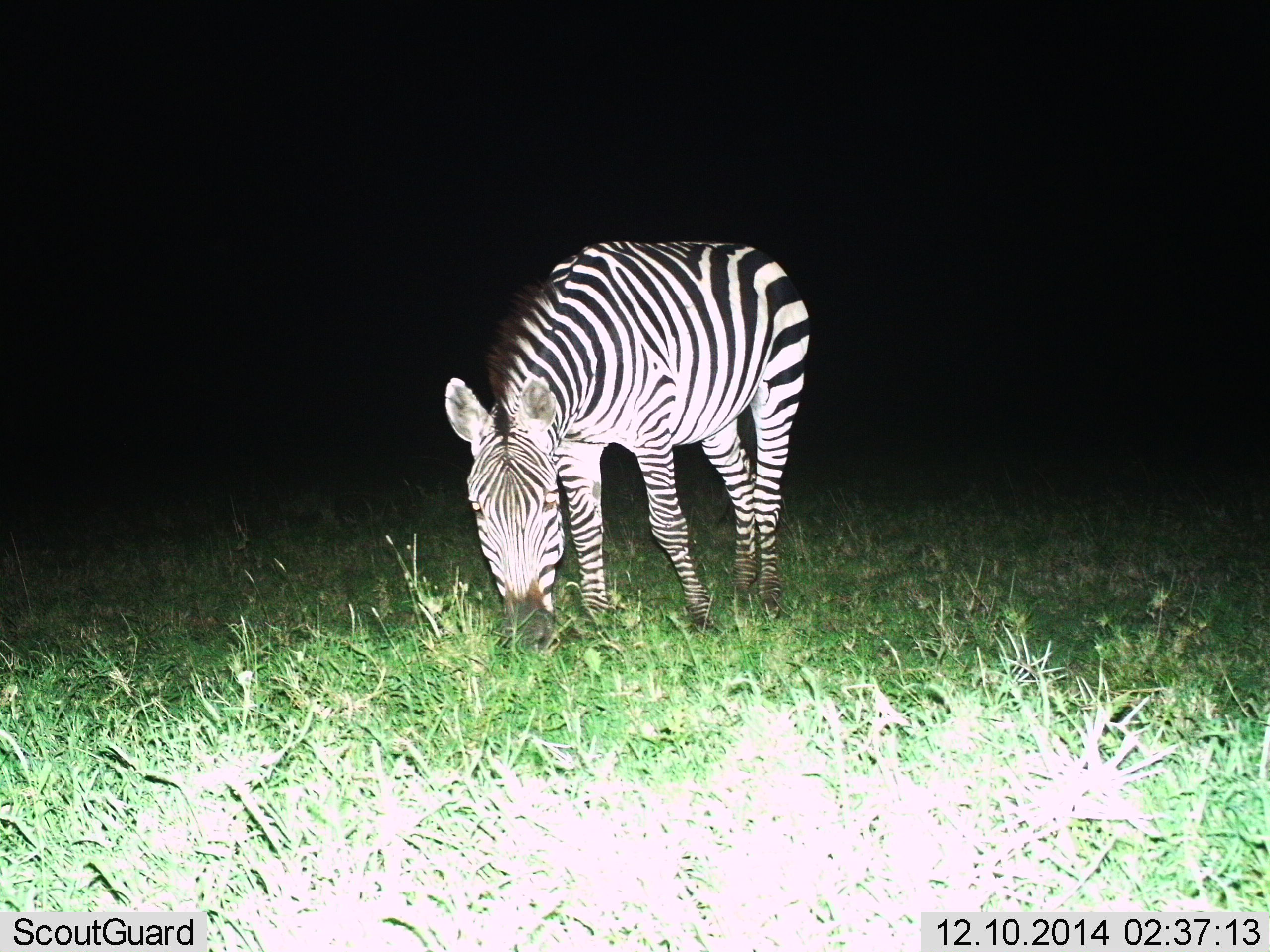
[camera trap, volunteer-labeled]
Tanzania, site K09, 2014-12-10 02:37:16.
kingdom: Animalia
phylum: Chordata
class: Mammalia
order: Perissodactyla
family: Equidae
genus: Equus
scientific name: Equus quagga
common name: plains zebra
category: zebra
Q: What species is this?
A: Zebra (plains zebra) (Equus quagga).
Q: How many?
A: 1.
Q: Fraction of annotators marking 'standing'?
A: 20%.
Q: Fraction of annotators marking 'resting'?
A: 0%.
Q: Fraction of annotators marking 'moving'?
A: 0%.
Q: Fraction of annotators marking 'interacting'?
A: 0%.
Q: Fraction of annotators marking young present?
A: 0%.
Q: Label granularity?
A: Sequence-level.